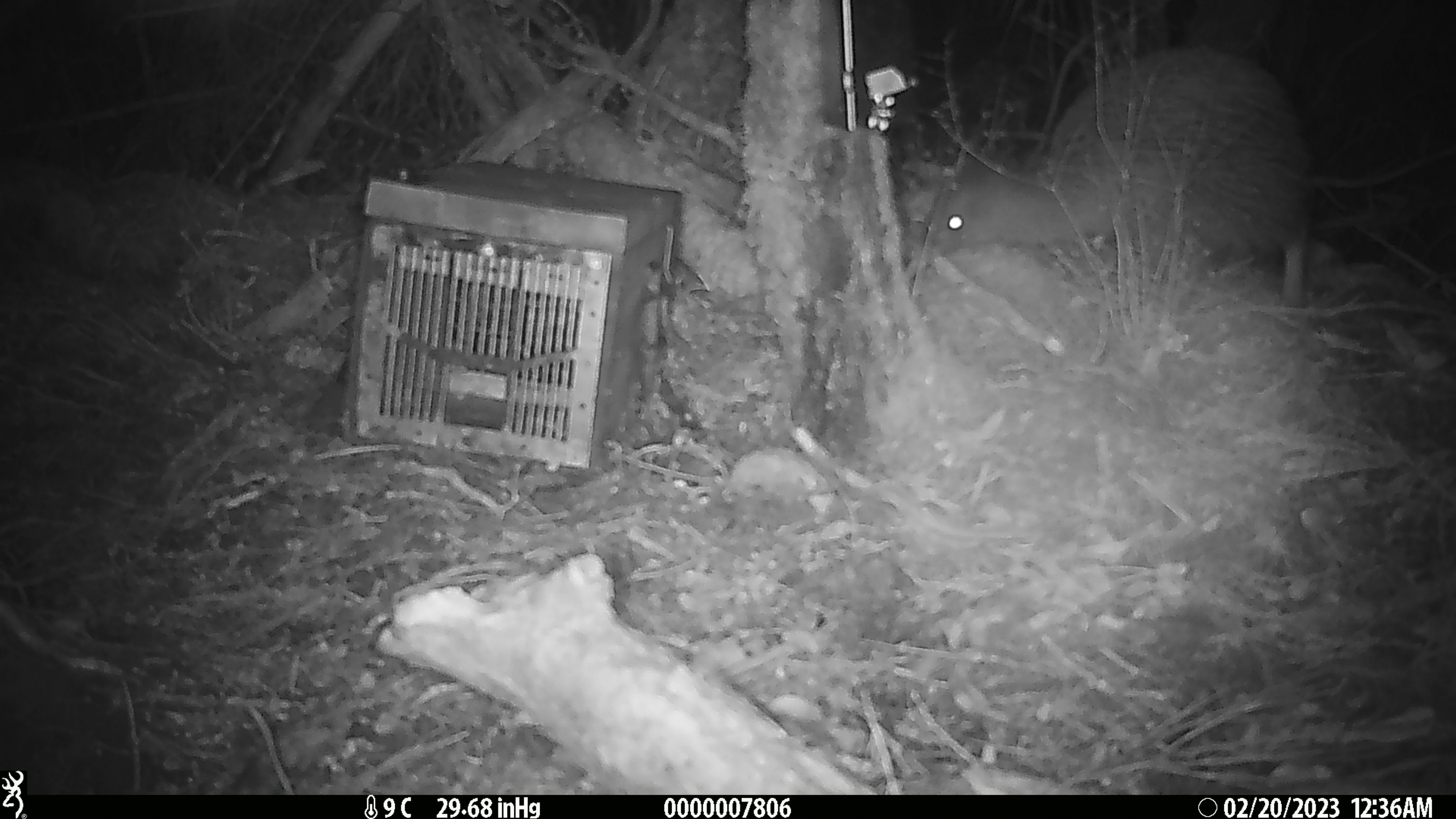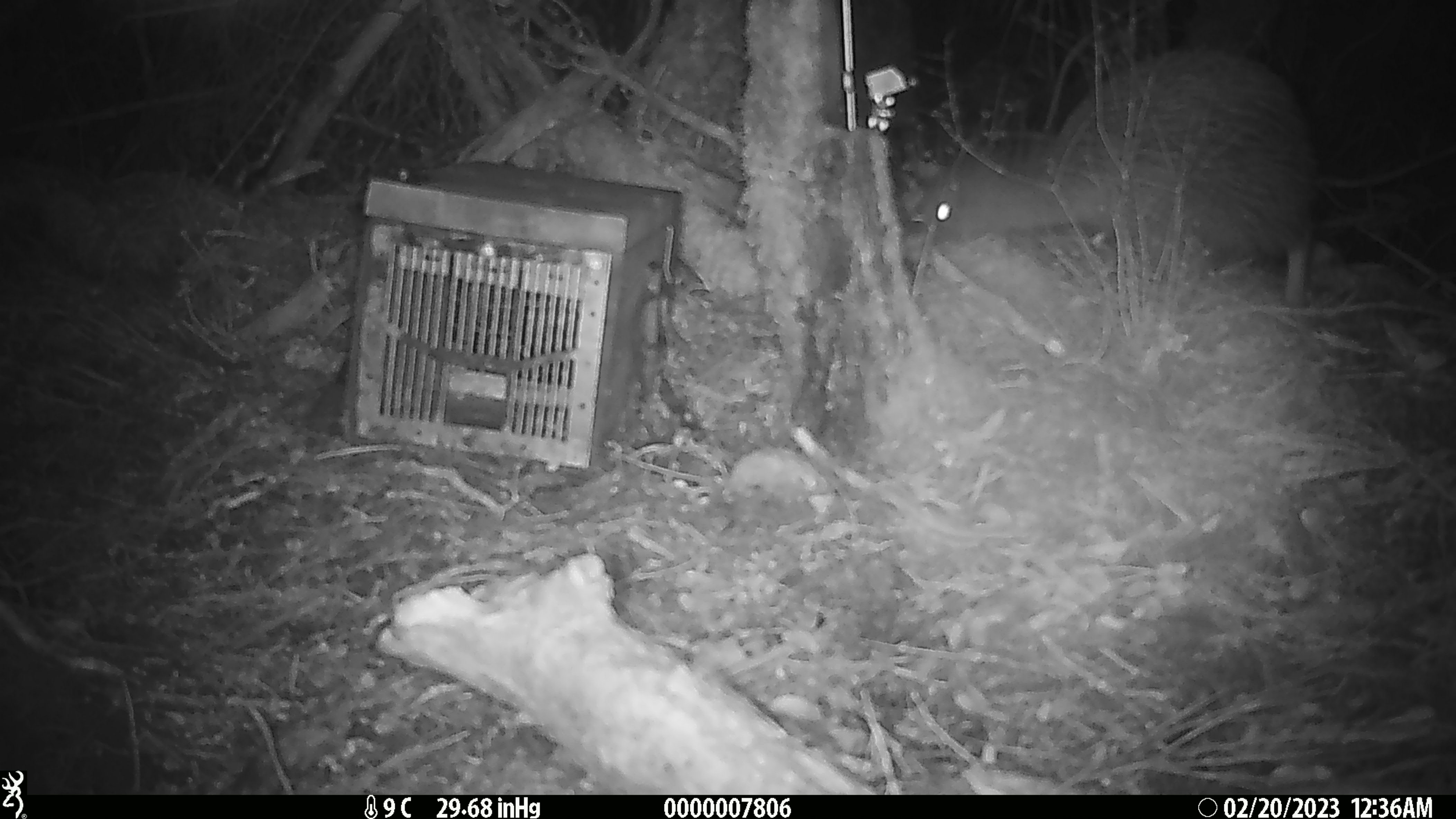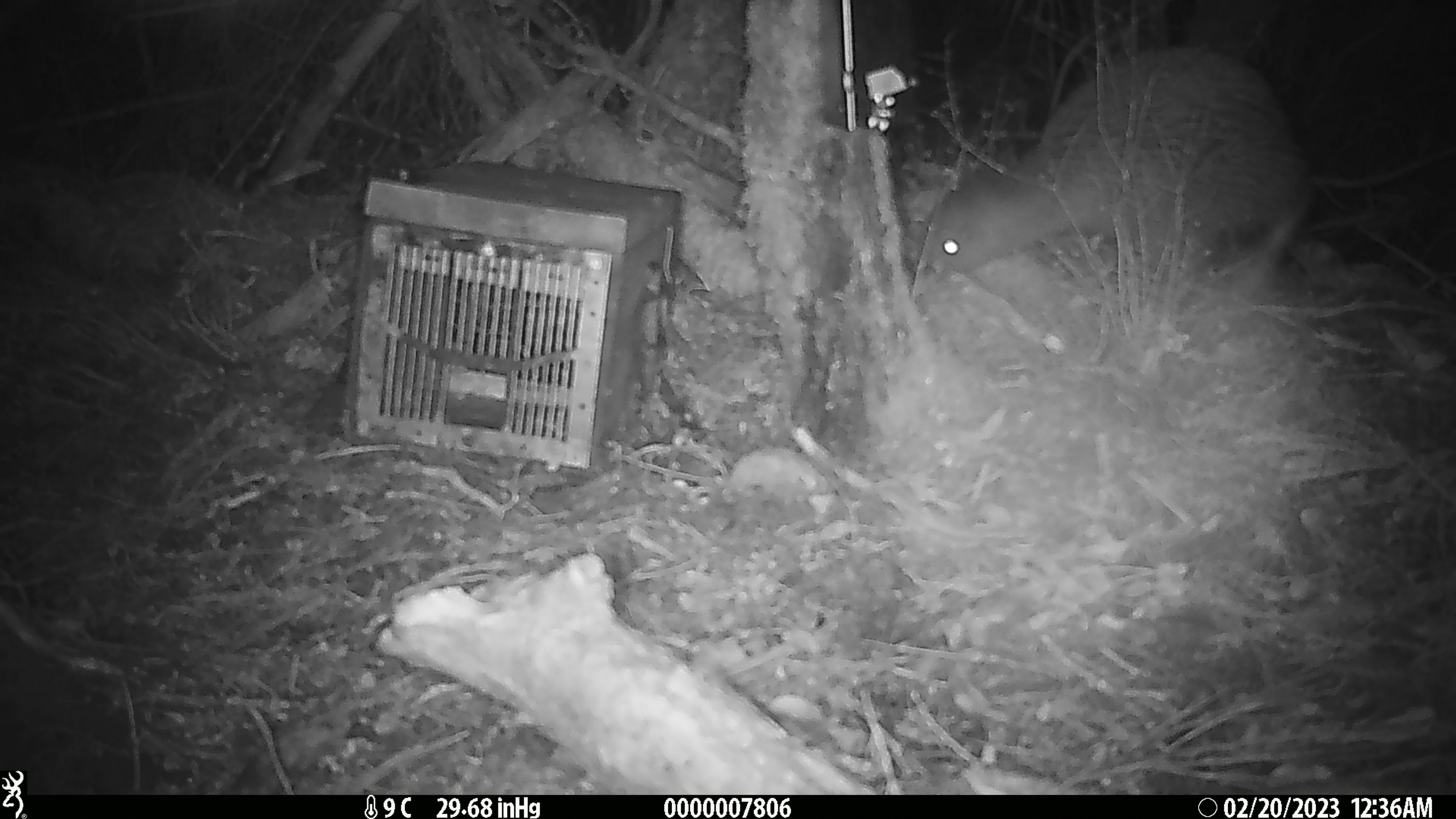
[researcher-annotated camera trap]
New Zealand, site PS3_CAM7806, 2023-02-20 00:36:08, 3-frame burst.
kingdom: Animalia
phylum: Chordata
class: Aves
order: Apterygiformes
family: Apterygidae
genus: Apteryx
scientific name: Apteryx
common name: kiwi